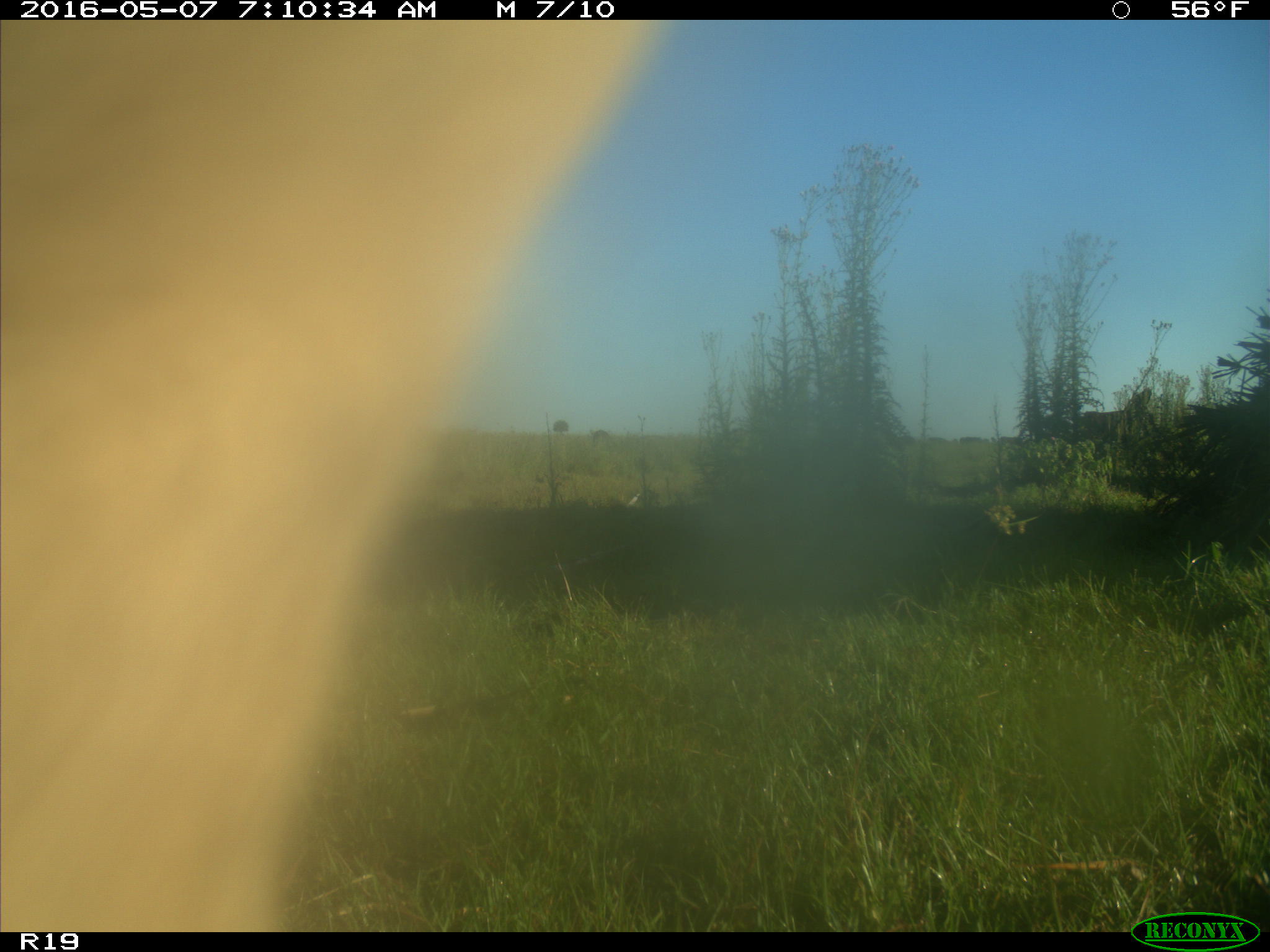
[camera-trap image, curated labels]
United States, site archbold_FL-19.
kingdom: Animalia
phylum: Chordata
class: Mammalia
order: Artiodactyla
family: Bovidae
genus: Bos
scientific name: Bos taurus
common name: domestic cow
Bos taurus (domestic cow).